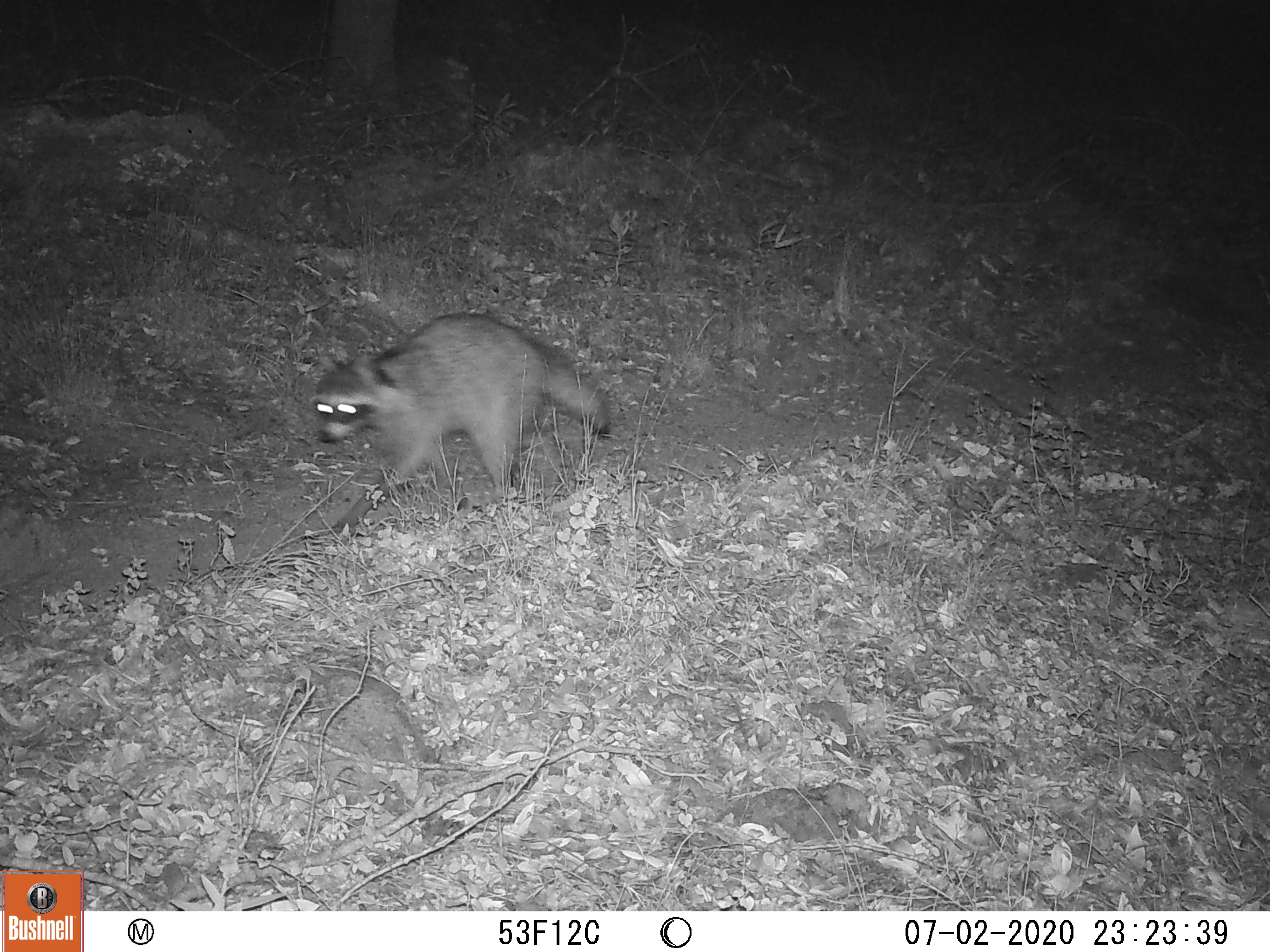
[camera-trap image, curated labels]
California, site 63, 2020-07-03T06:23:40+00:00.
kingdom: Animalia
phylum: Chordata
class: Mammalia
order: Carnivora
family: Procyonidae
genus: Procyon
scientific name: Procyon lotor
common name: raccoon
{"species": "raccoon (Procyon lotor)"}